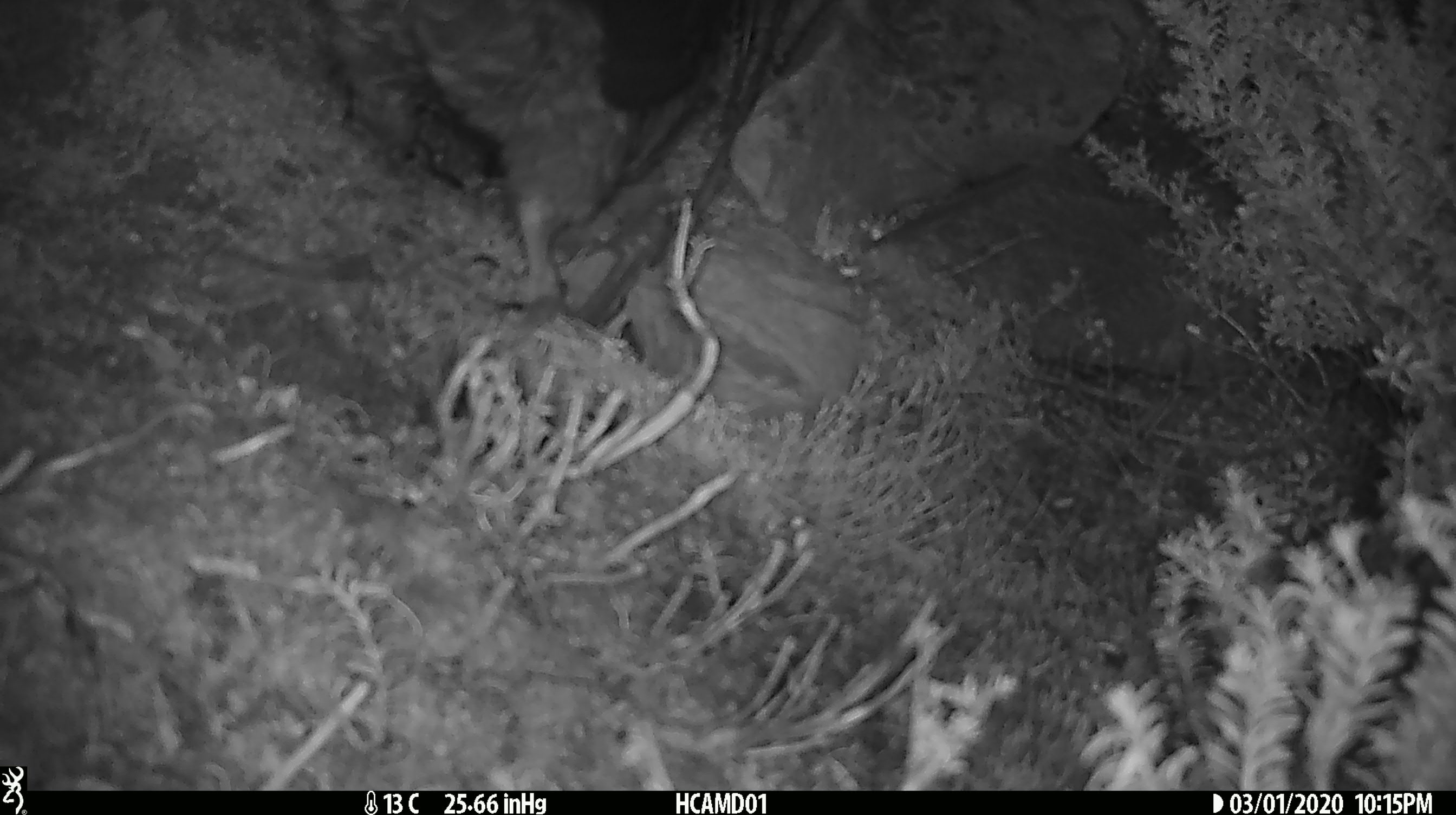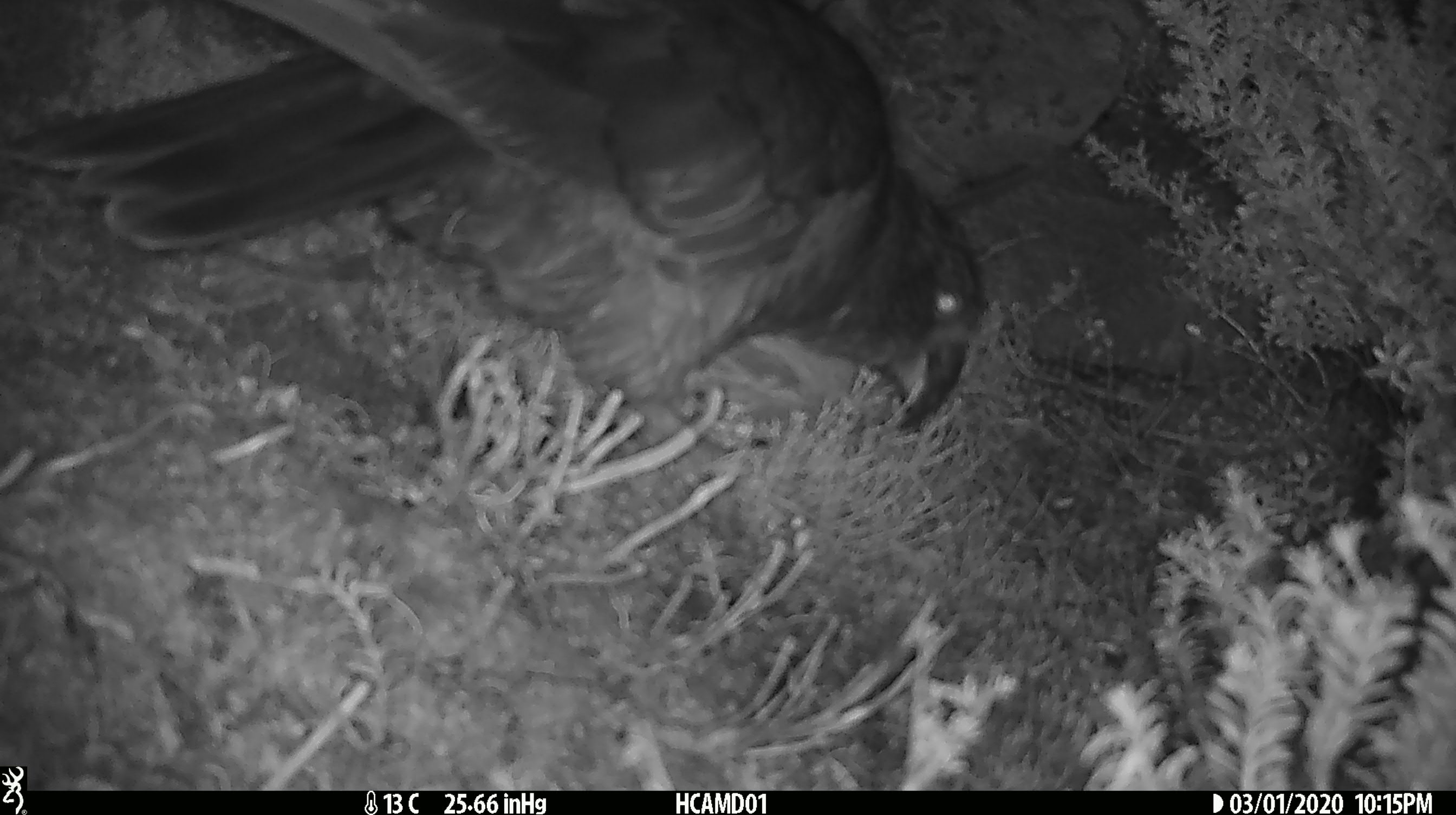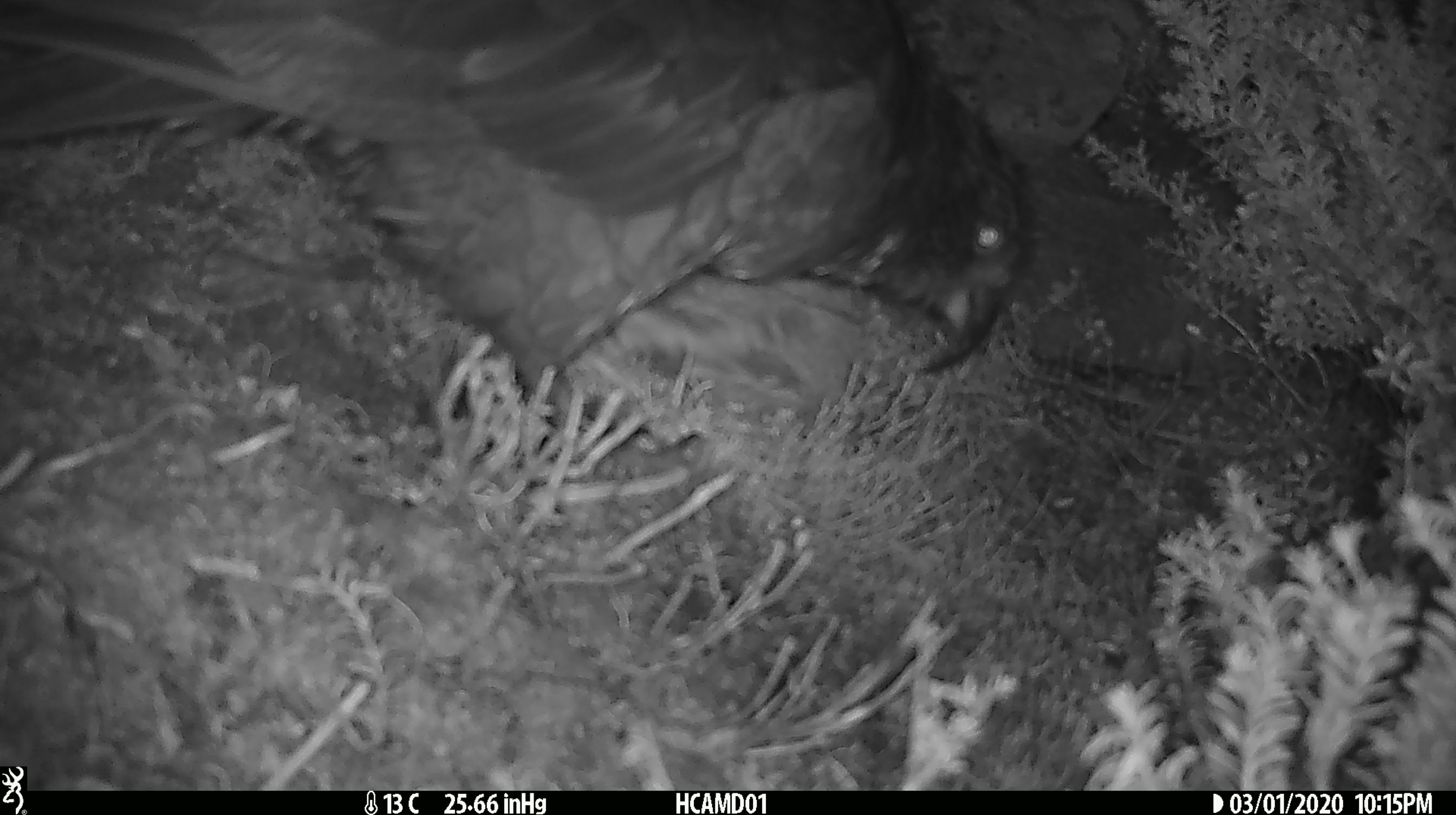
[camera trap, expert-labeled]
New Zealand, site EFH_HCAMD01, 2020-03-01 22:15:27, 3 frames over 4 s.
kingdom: Animalia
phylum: Chordata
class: Aves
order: Psittaciformes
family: Strigopidae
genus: Nestor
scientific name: Nestor notabilis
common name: kea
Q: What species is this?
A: Kea (Nestor notabilis).